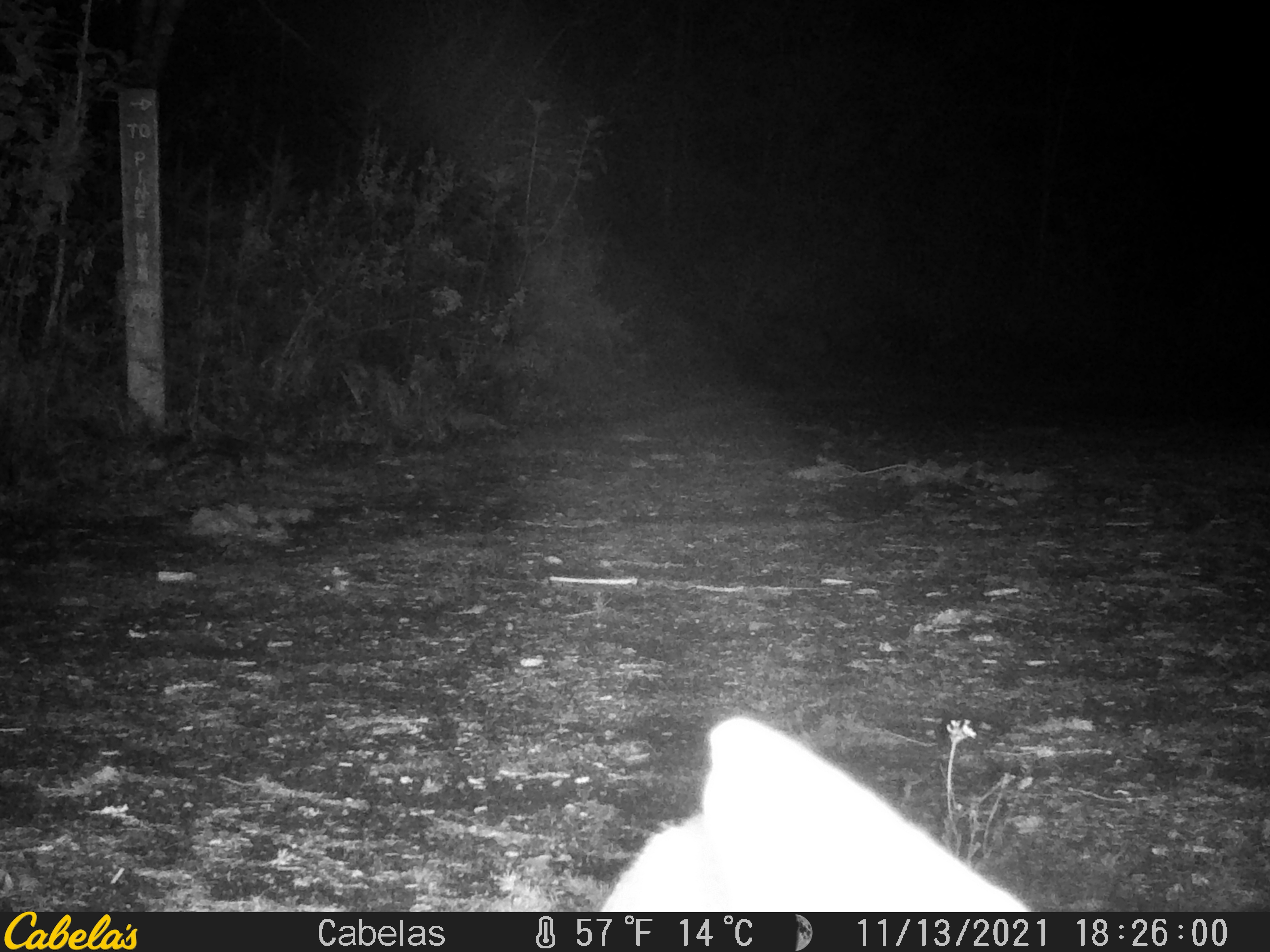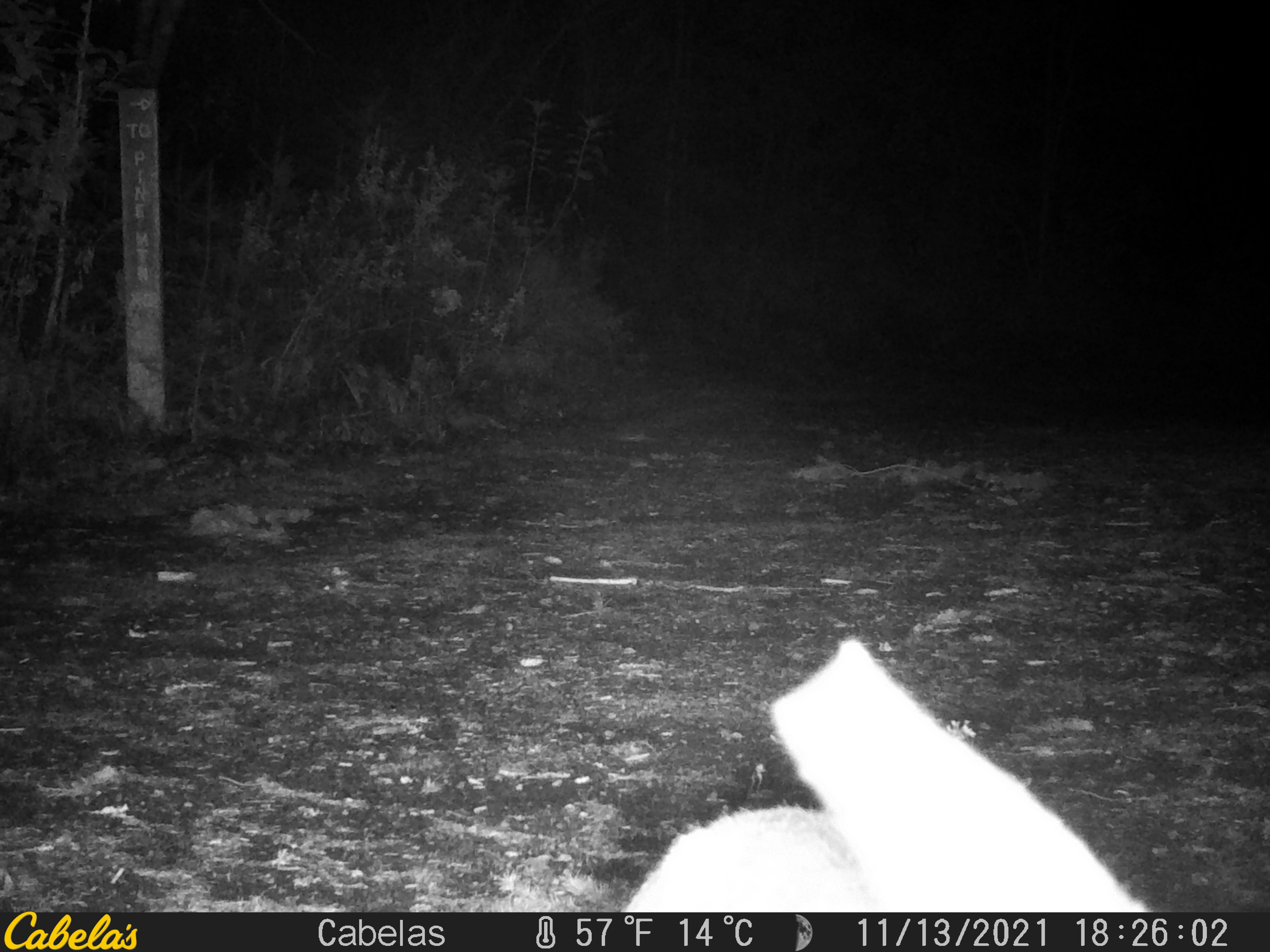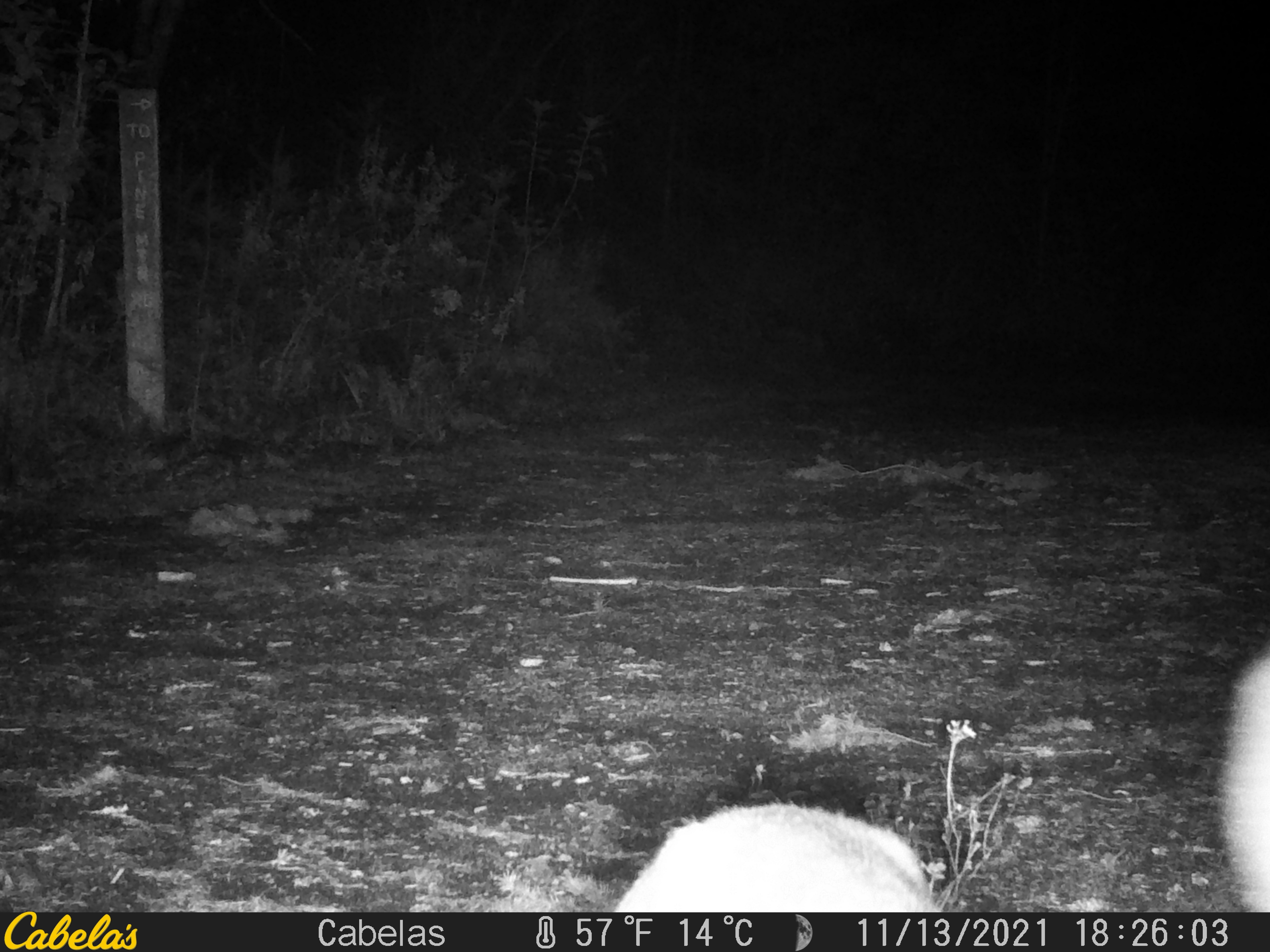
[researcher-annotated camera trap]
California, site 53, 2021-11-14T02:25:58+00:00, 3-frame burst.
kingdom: Animalia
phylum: Chordata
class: Mammalia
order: Artiodactyla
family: Cervidae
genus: Odocoileus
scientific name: Odocoileus hemionus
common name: mule deer